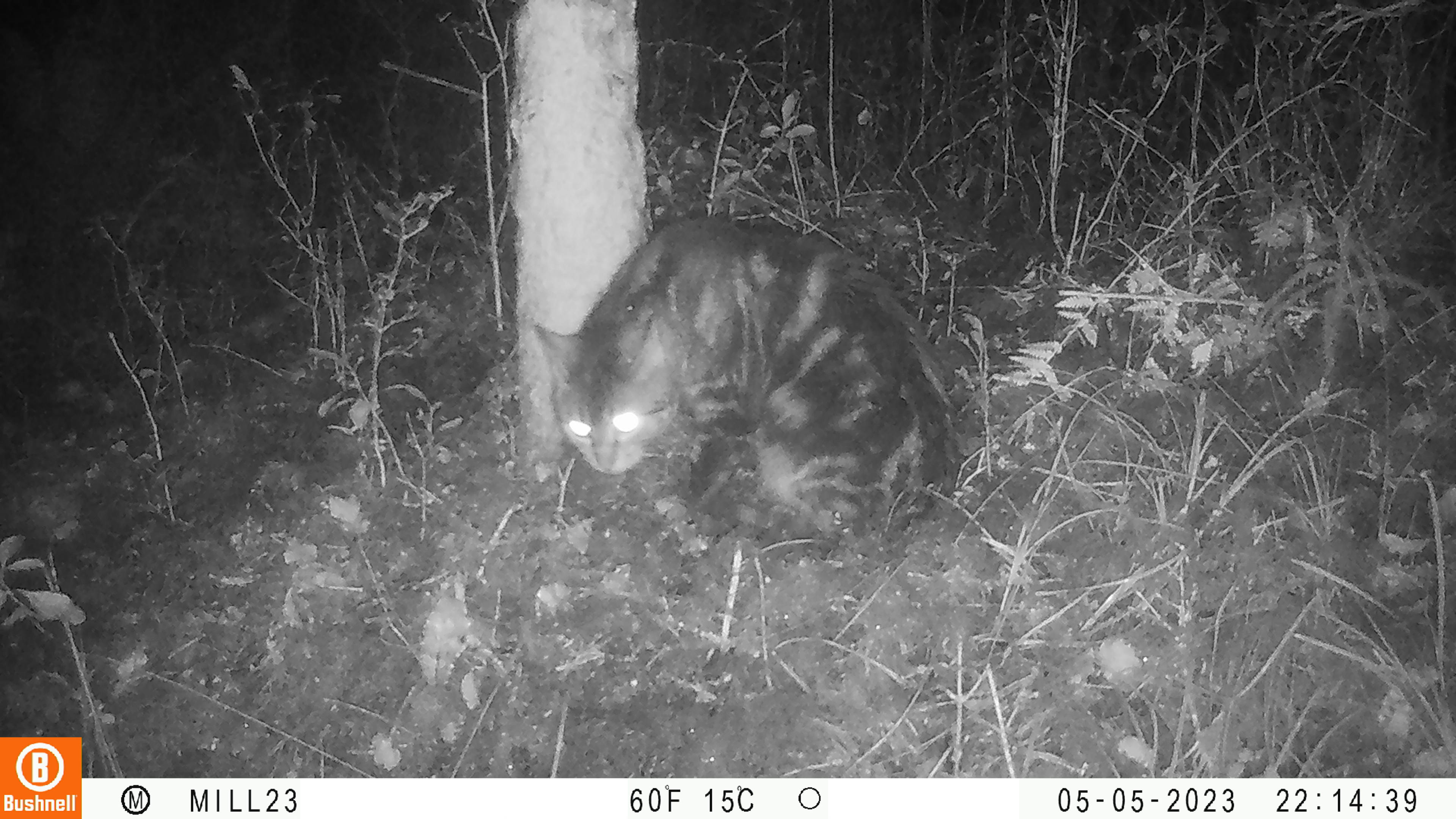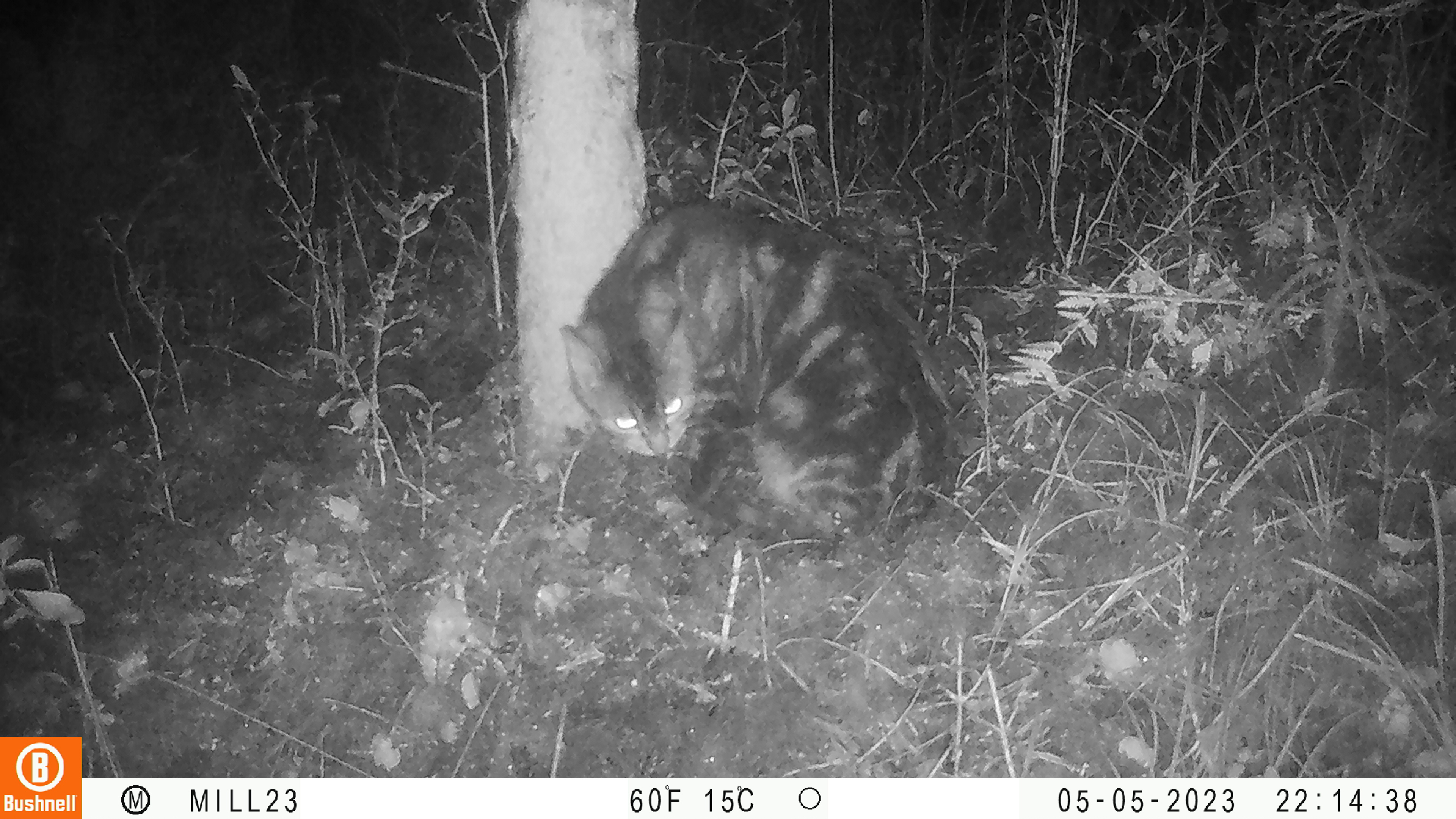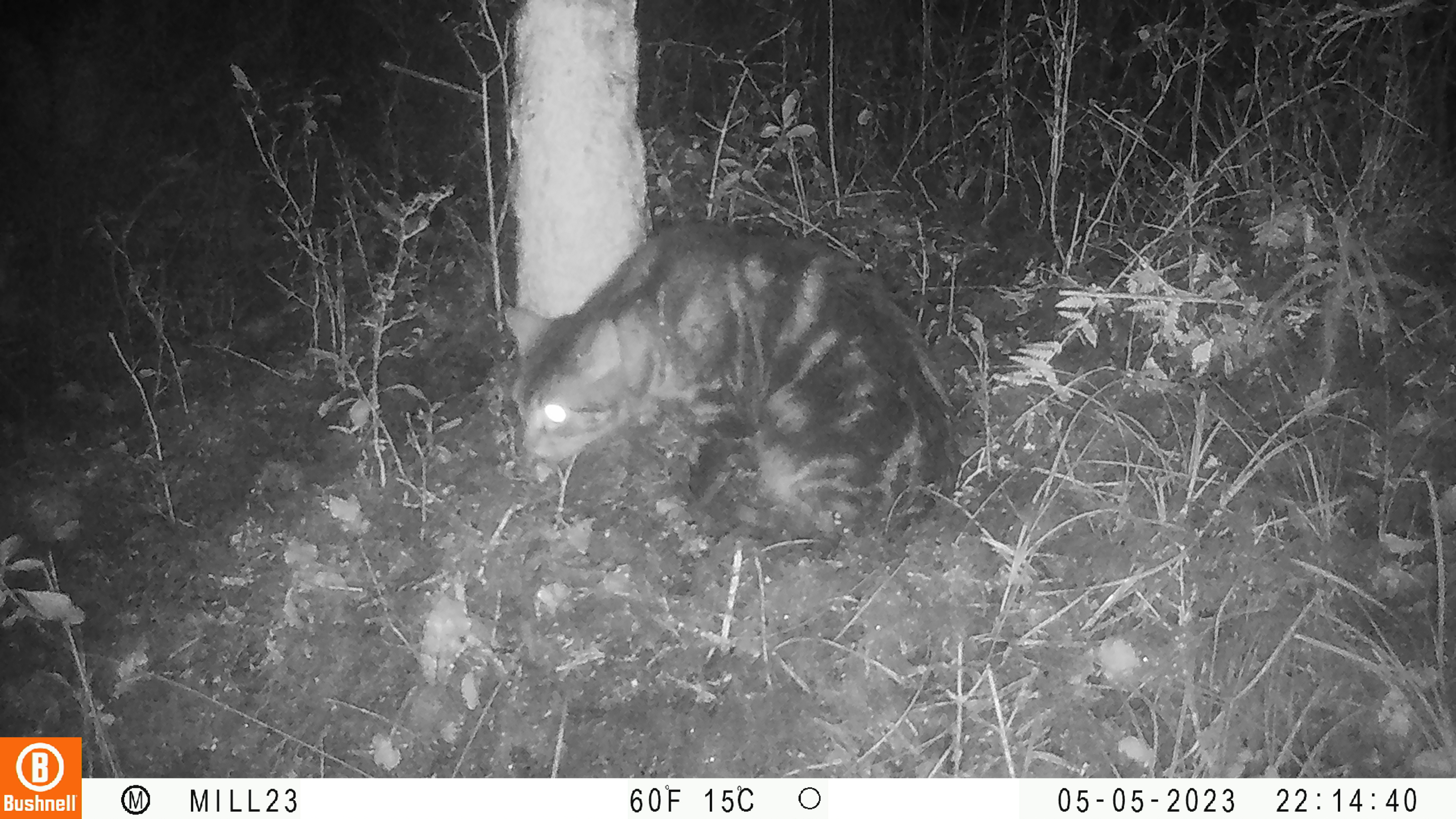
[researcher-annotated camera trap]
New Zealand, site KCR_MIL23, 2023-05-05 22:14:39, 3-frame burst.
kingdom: Animalia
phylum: Chordata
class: Mammalia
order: Carnivora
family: Felidae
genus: Felis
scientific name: Felis catus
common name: domestic cat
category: cat